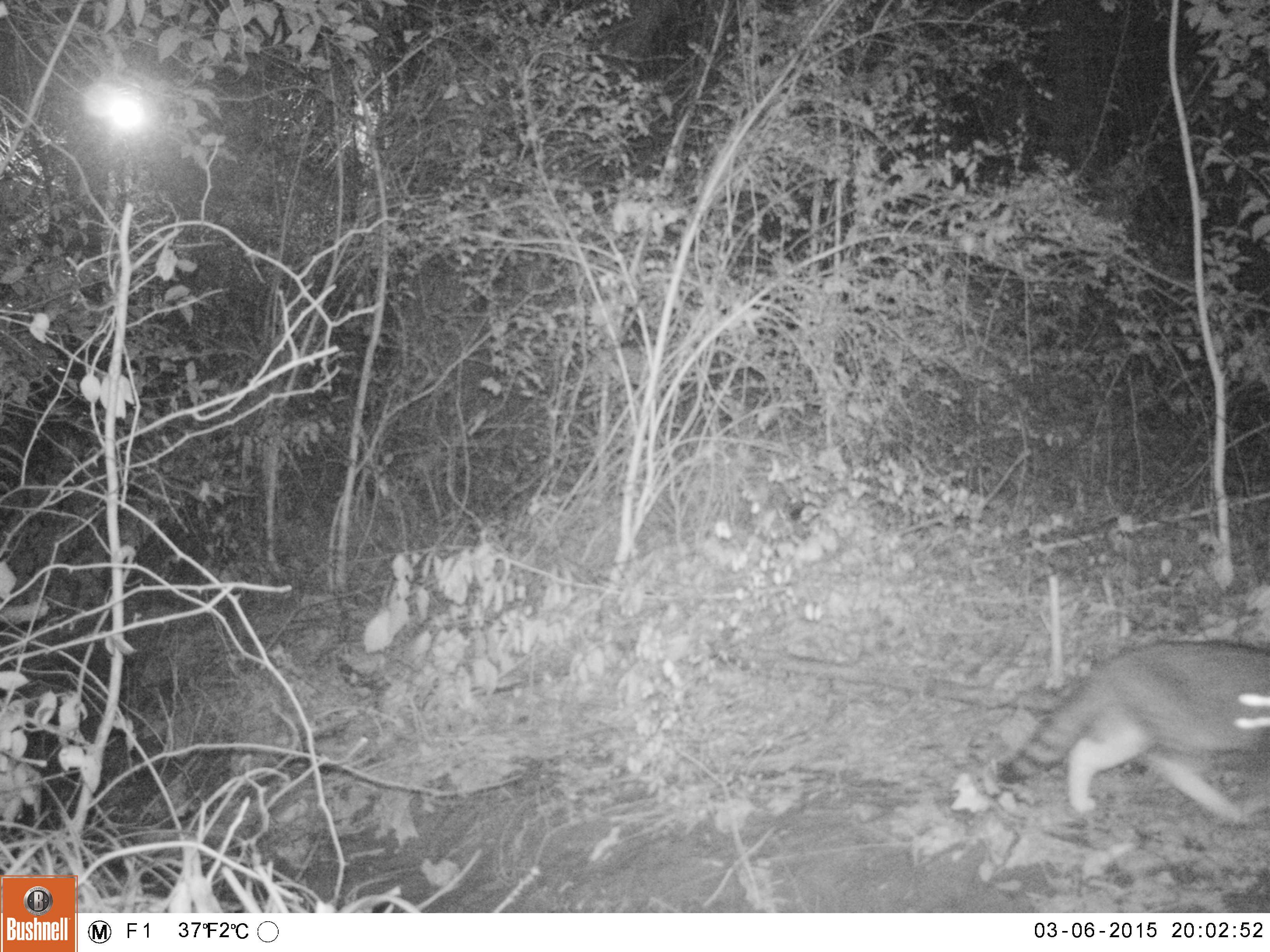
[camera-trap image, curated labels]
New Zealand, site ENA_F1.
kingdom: Animalia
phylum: Chordata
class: Mammalia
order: Carnivora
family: Felidae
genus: Felis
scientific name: Felis catus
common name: domestic cat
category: cat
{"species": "cat (domestic cat) (Felis catus)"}